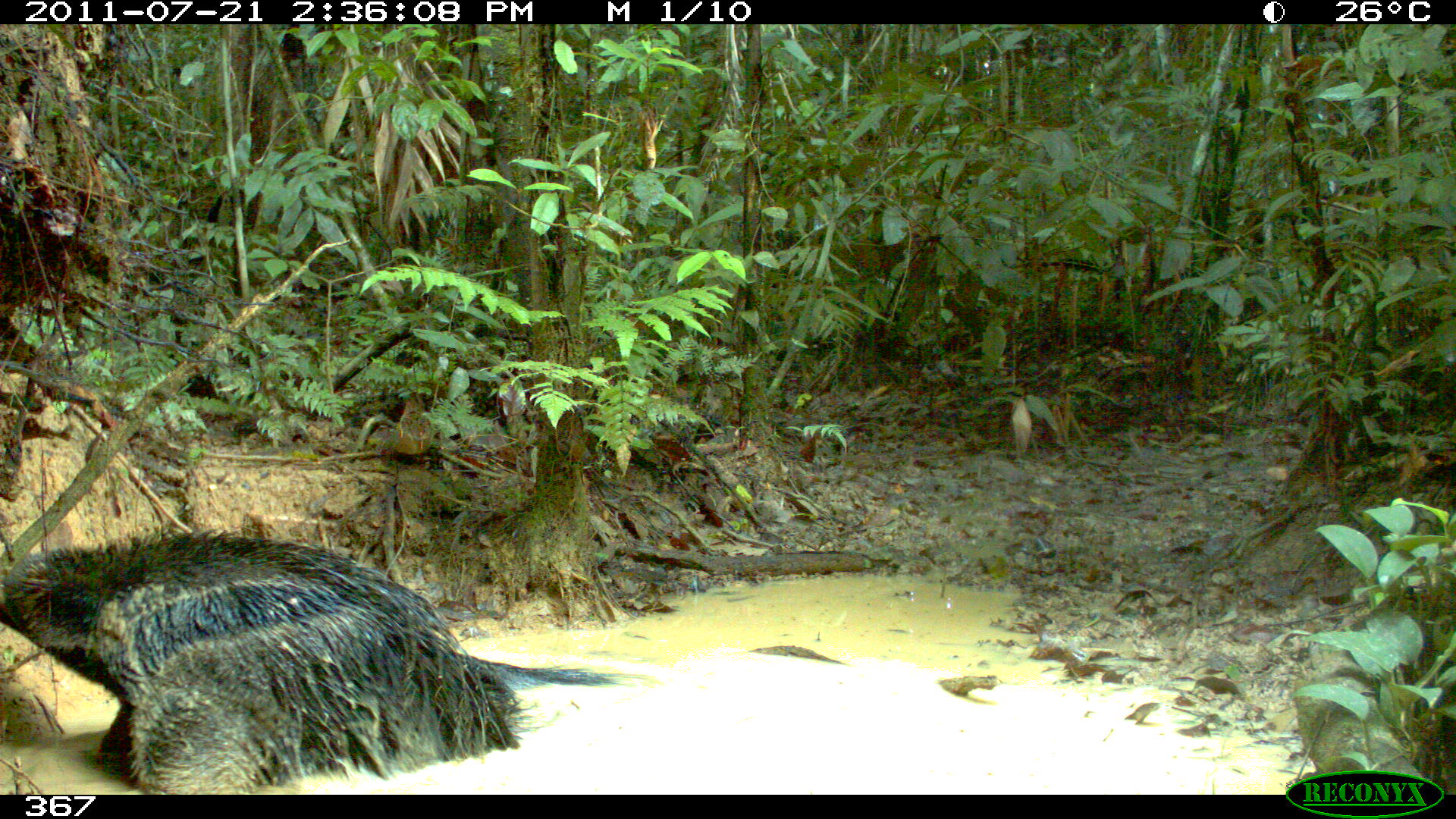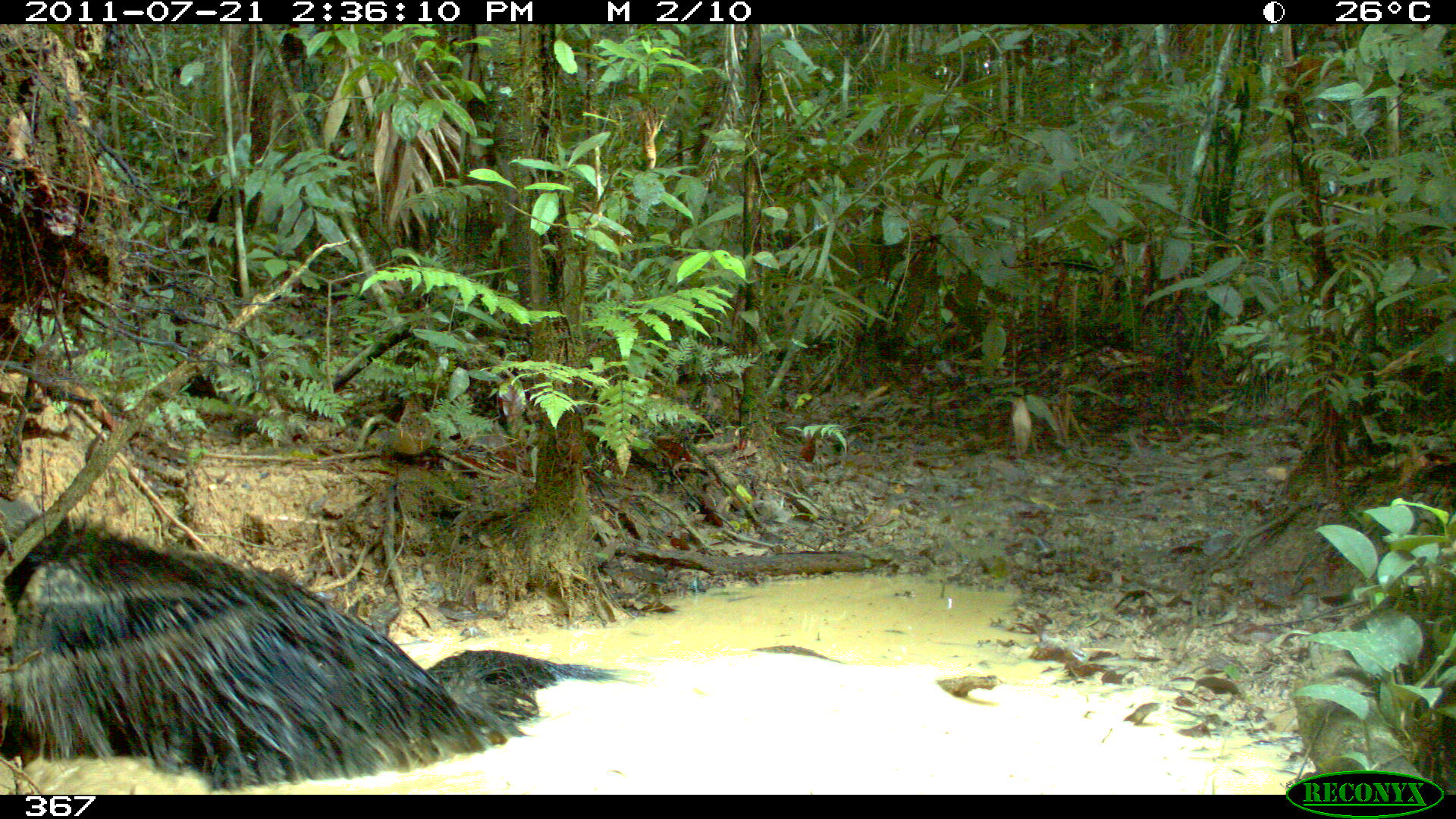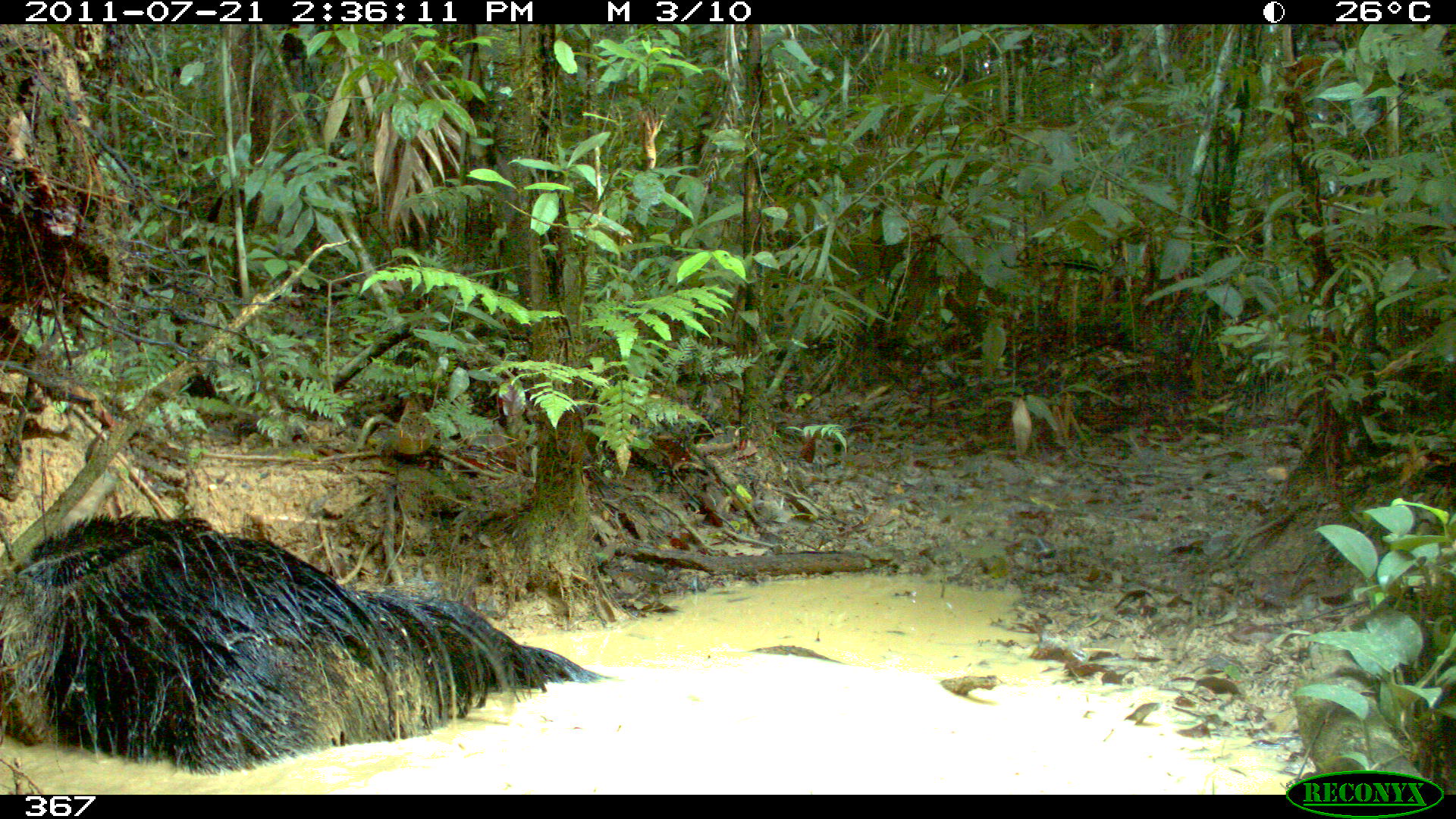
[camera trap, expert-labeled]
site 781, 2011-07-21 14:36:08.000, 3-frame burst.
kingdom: Animalia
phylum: Chordata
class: Mammalia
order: Pilosa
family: Myrmecophagidae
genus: Myrmecophaga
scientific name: Myrmecophaga tridactyla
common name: giant anteater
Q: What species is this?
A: Myrmecophaga tridactyla (giant anteater).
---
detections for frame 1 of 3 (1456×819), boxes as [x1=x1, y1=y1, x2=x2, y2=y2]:
myrmecophaga tridactyla: [x1=0, y1=528, x2=622, y2=795]